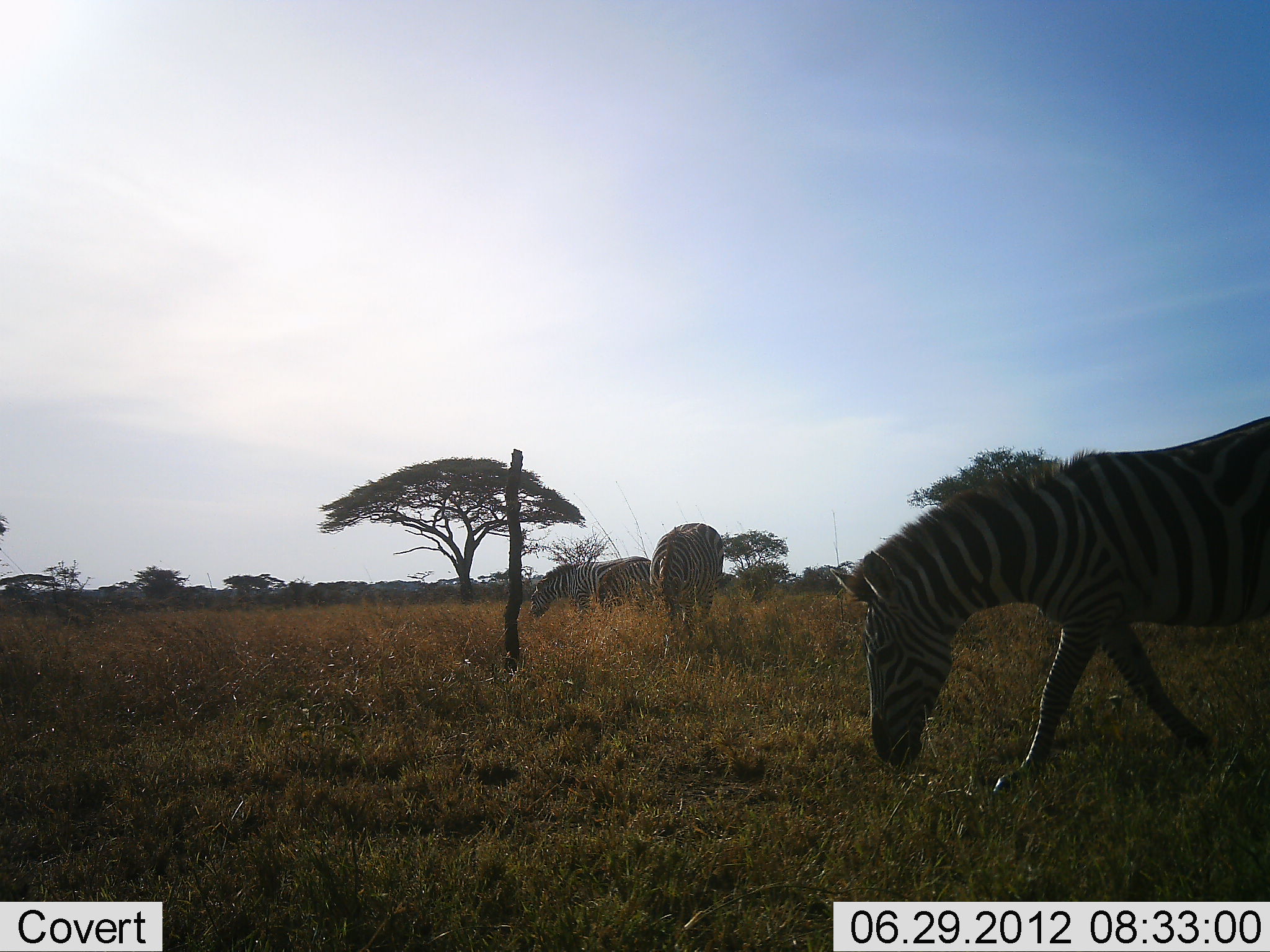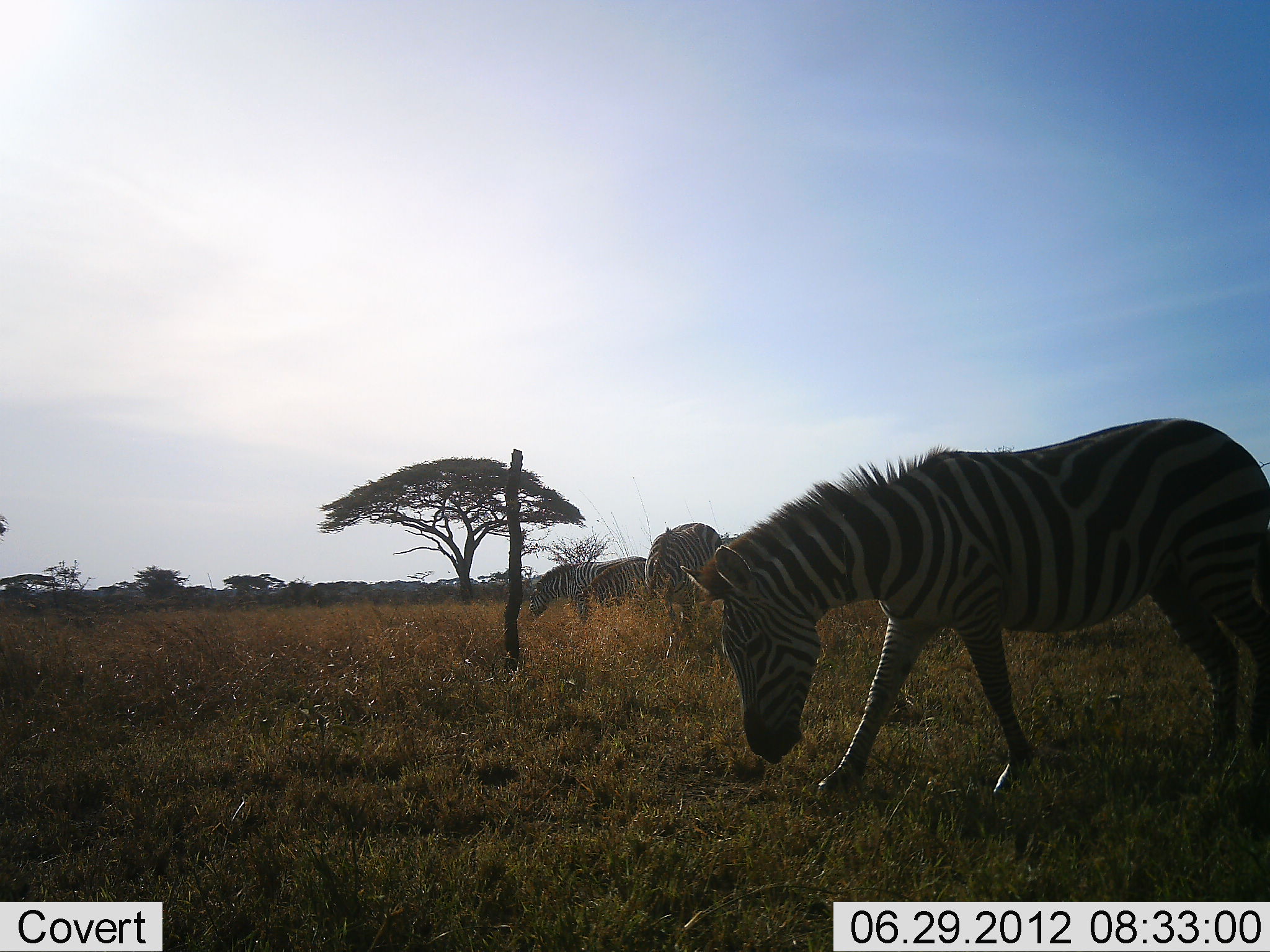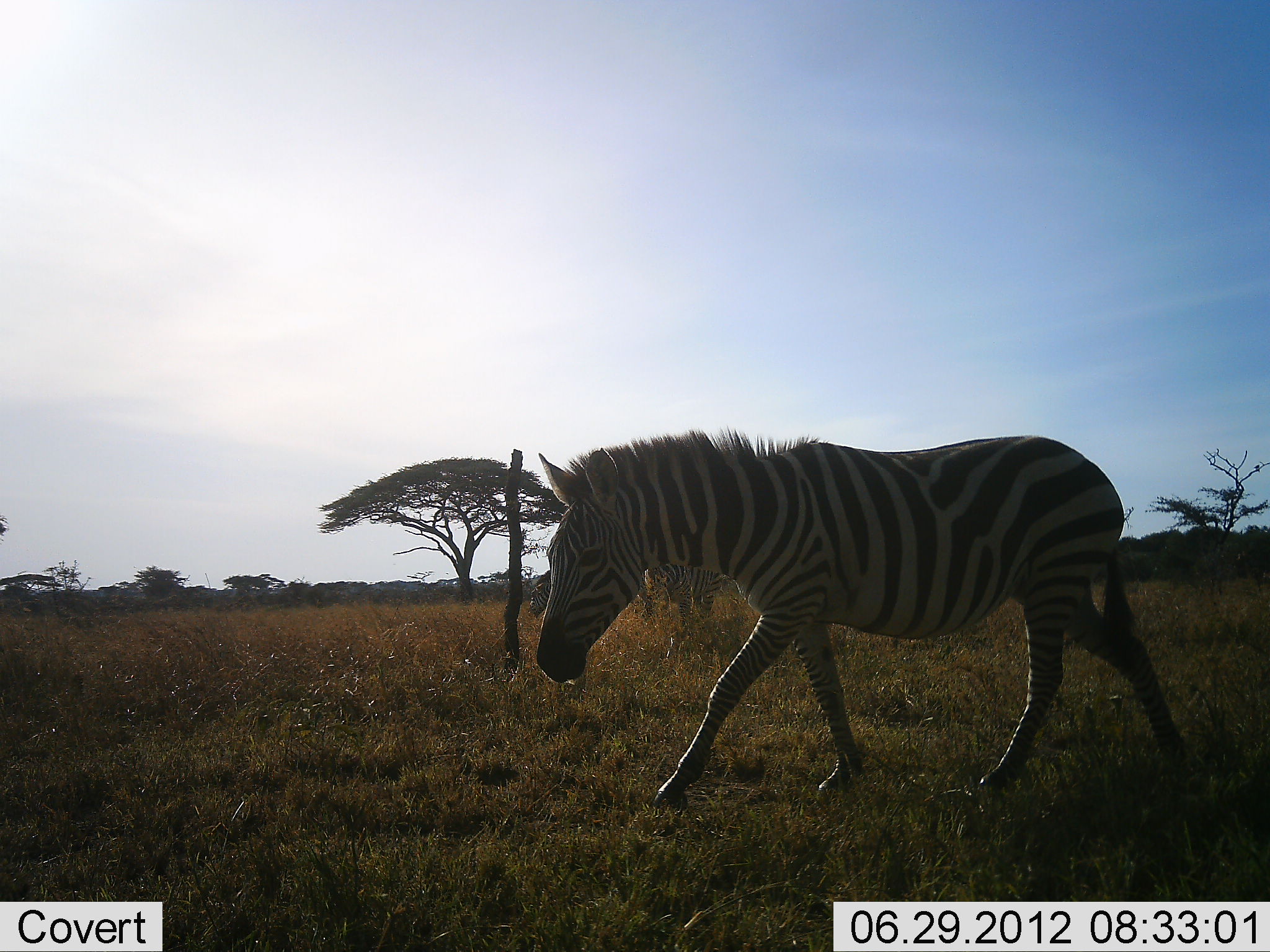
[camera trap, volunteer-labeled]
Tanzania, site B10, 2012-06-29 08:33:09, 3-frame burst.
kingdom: Animalia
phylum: Chordata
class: Mammalia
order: Perissodactyla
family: Equidae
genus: Equus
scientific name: Equus quagga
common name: plains zebra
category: zebra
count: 4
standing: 30%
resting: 10%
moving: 70%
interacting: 0%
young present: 0%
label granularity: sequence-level